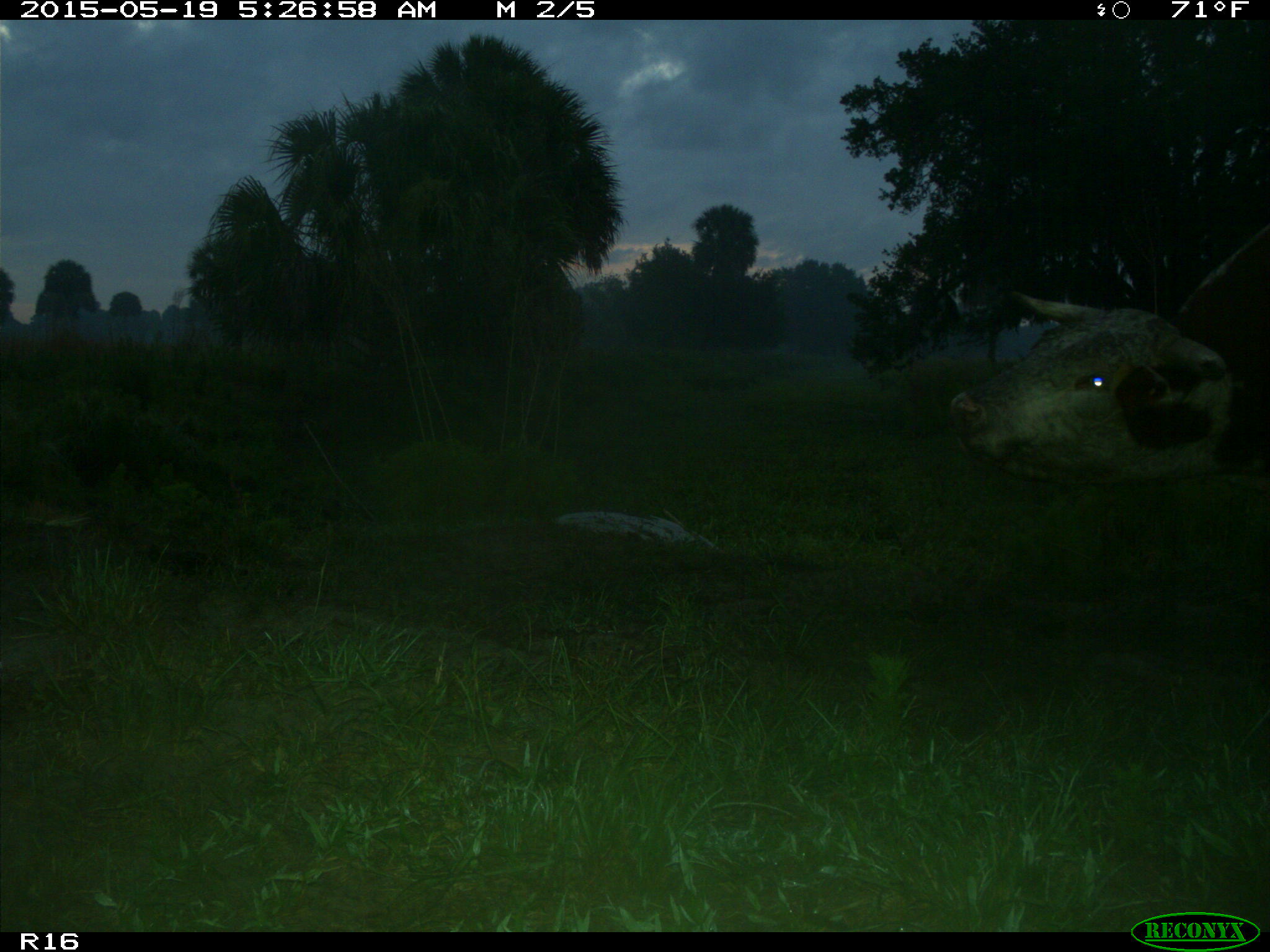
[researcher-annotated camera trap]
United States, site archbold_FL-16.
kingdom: Animalia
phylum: Chordata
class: Mammalia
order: Artiodactyla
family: Bovidae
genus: Bos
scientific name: Bos taurus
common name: domestic cow